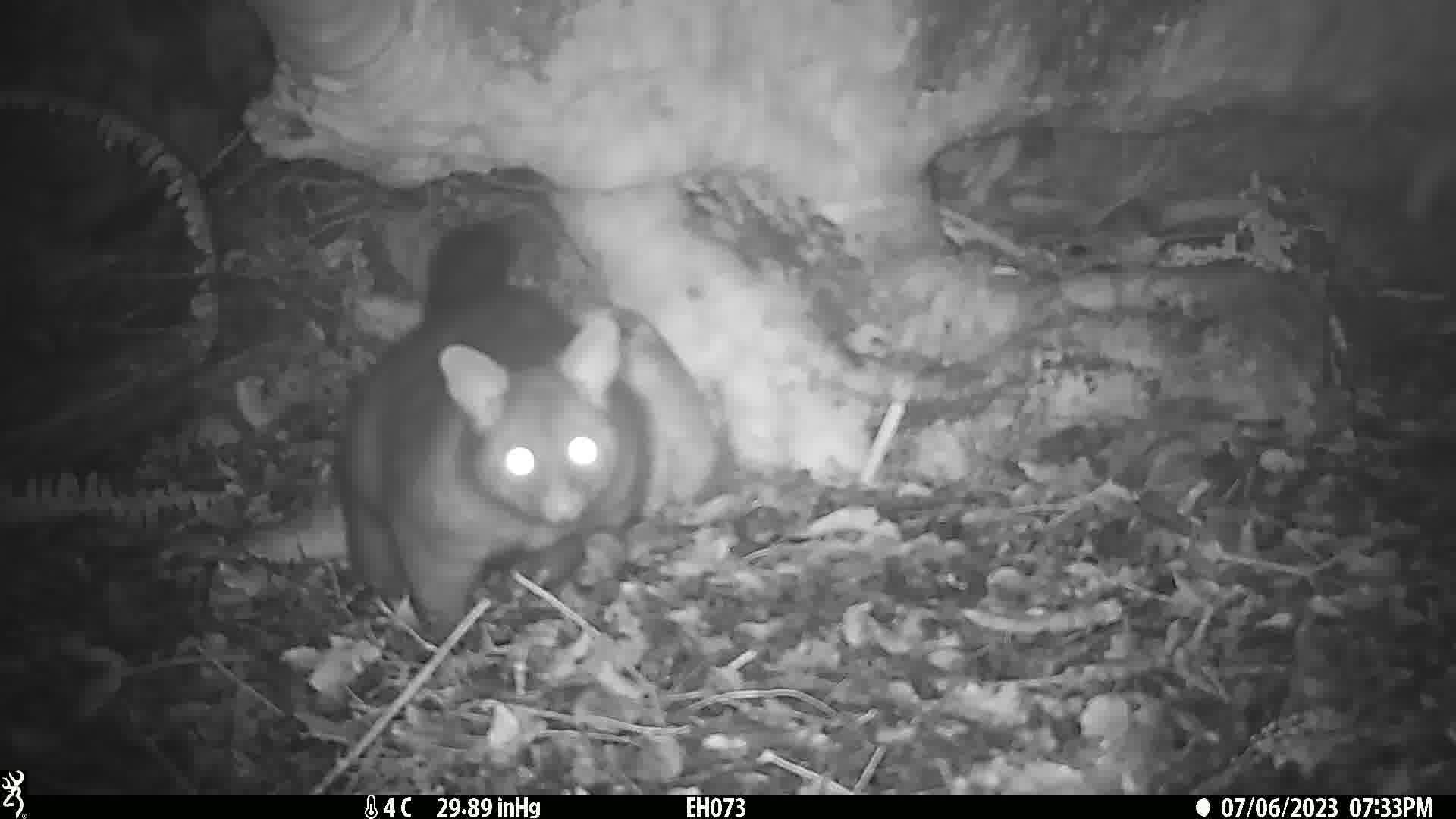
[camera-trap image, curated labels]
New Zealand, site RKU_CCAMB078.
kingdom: Animalia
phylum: Chordata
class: Mammalia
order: Diprotodontia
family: Phalangeridae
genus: Trichosurus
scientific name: Trichosurus vulpecula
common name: common brushtail possum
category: possum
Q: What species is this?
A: Possum (common brushtail possum) (Trichosurus vulpecula).